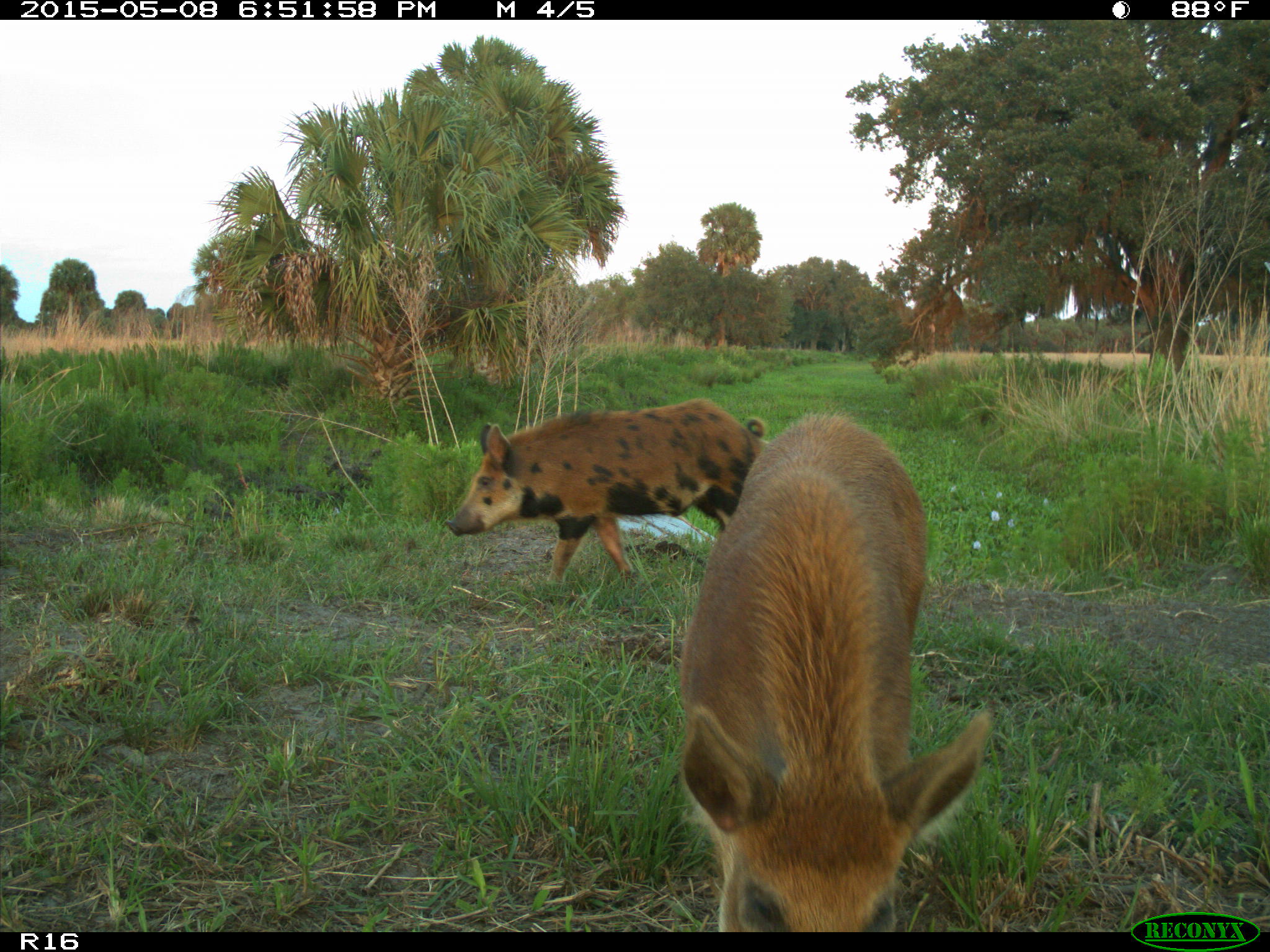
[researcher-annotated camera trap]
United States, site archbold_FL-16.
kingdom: Animalia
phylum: Chordata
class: Mammalia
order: Artiodactyla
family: Suidae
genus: Sus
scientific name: Sus scrofa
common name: wild boar